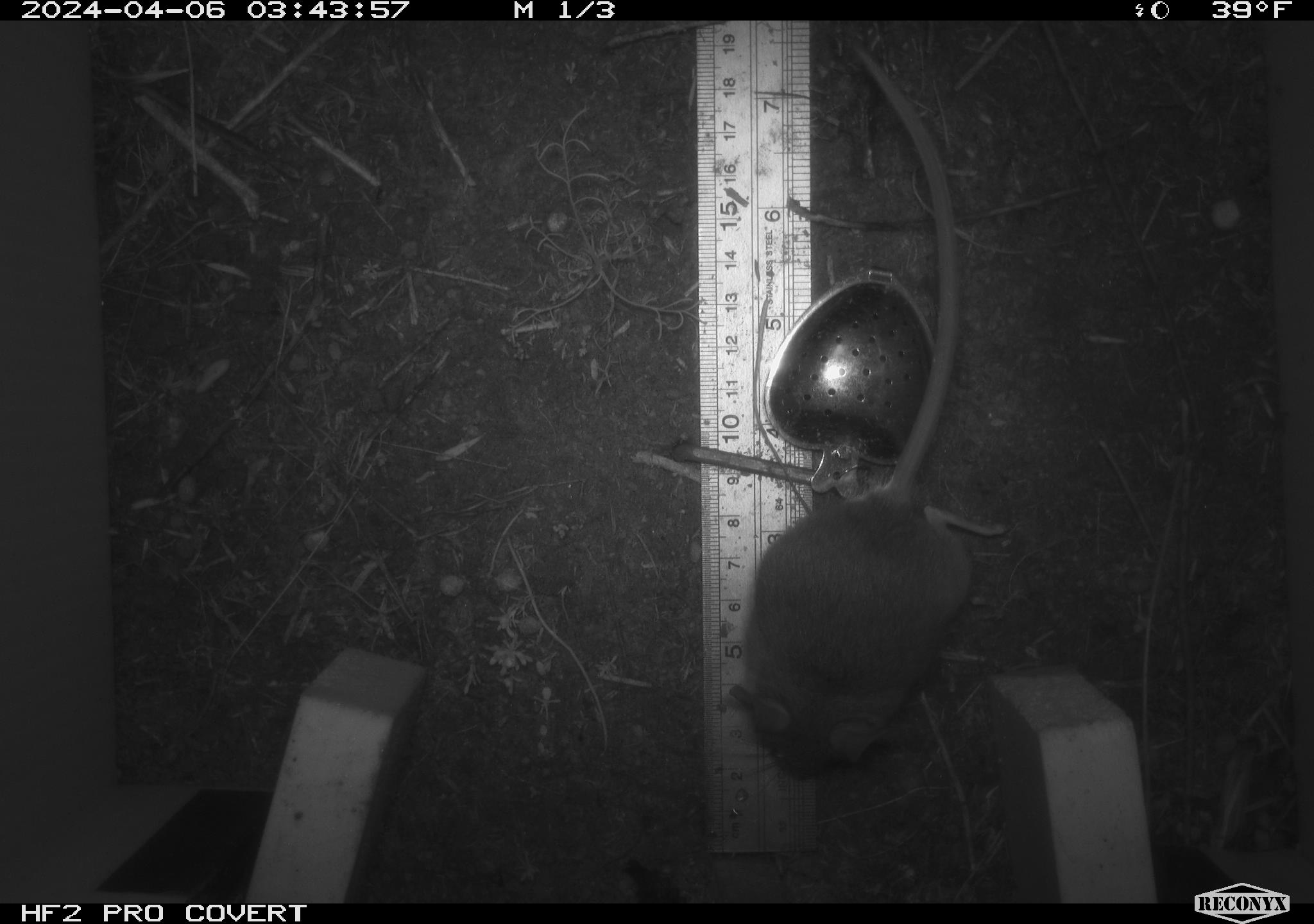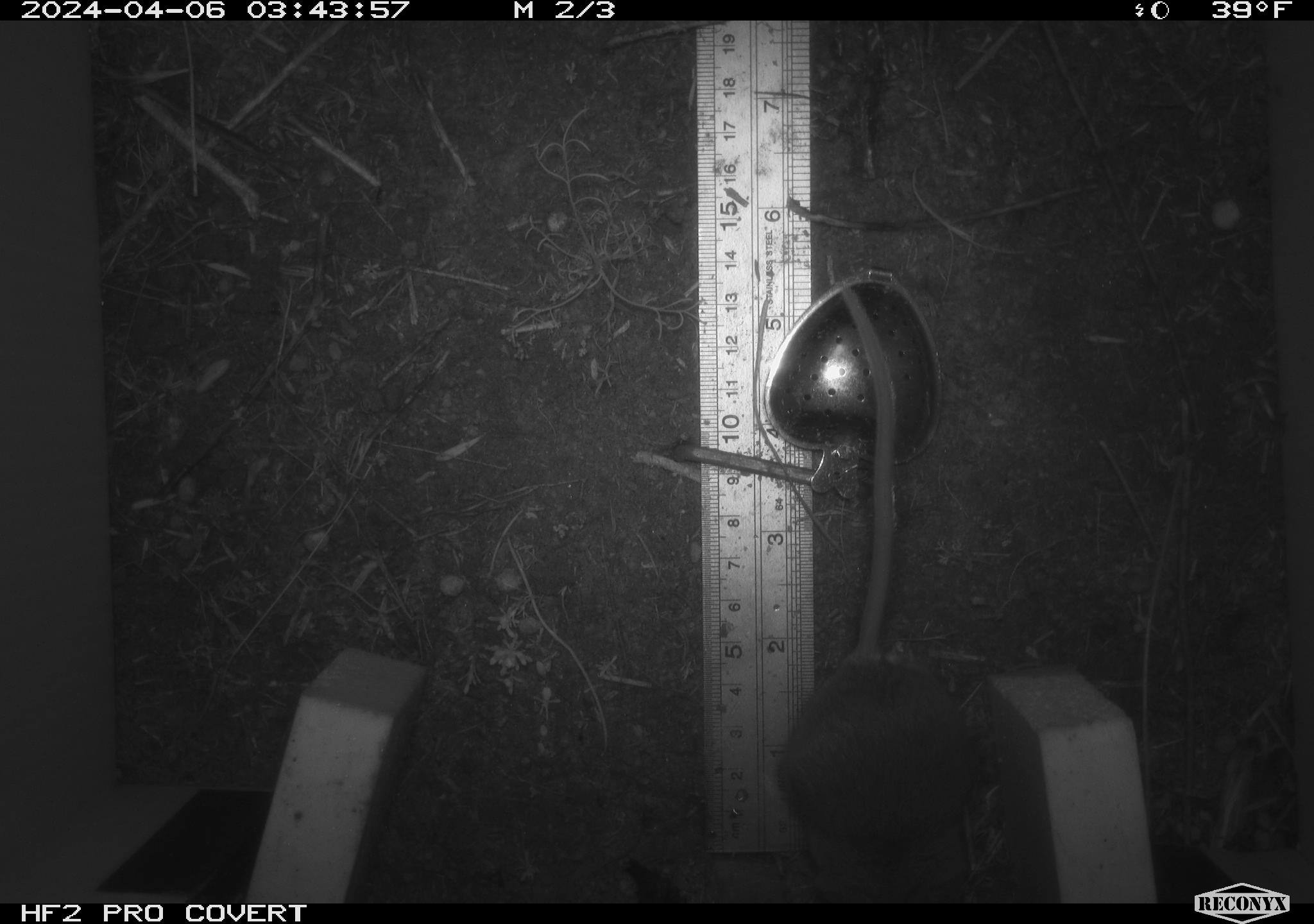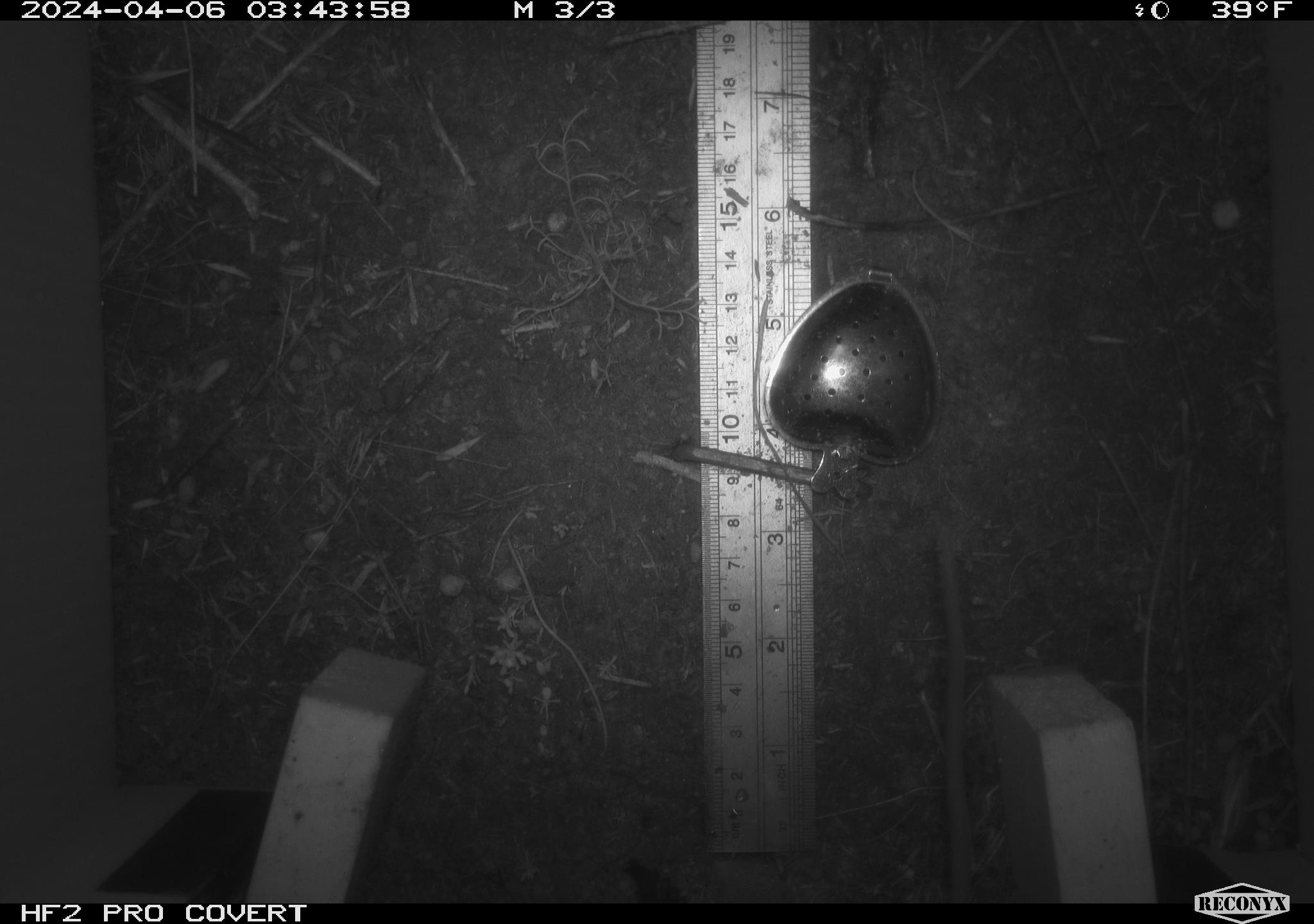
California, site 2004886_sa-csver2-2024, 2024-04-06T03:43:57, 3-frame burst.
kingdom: Animalia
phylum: Chordata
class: Mammalia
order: Rodentia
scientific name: Rodentia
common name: rodent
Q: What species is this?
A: Rodent (Rodentia).